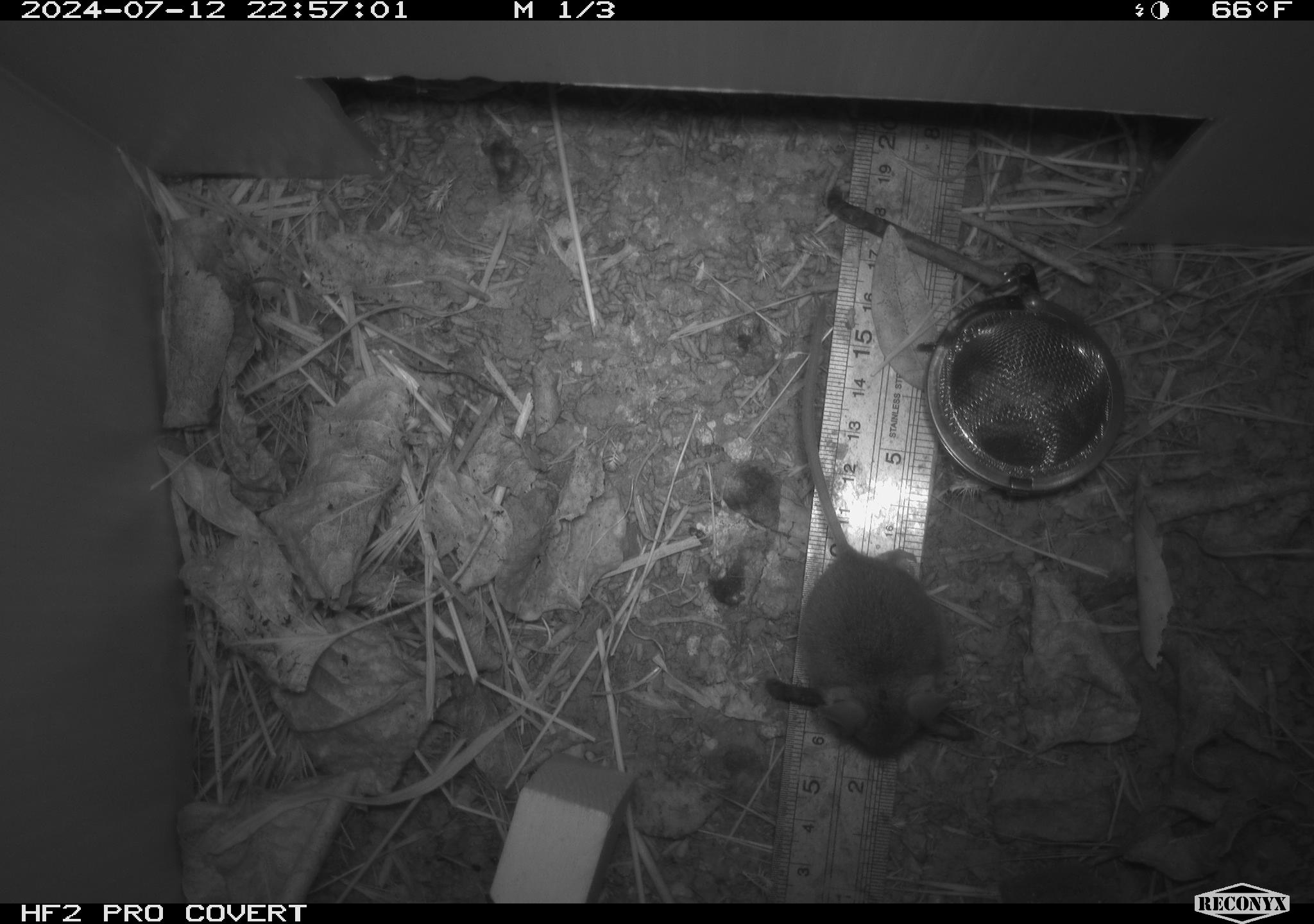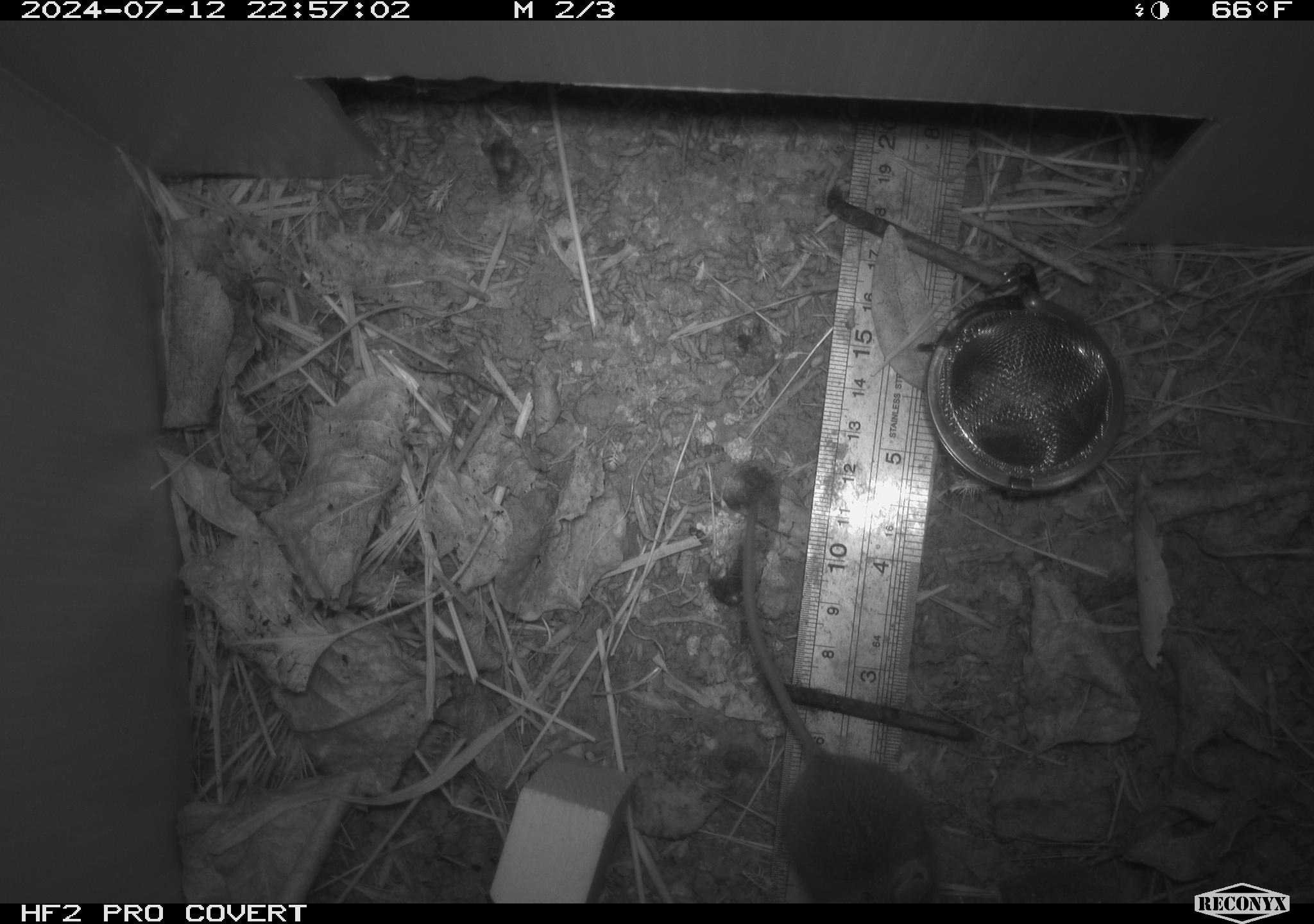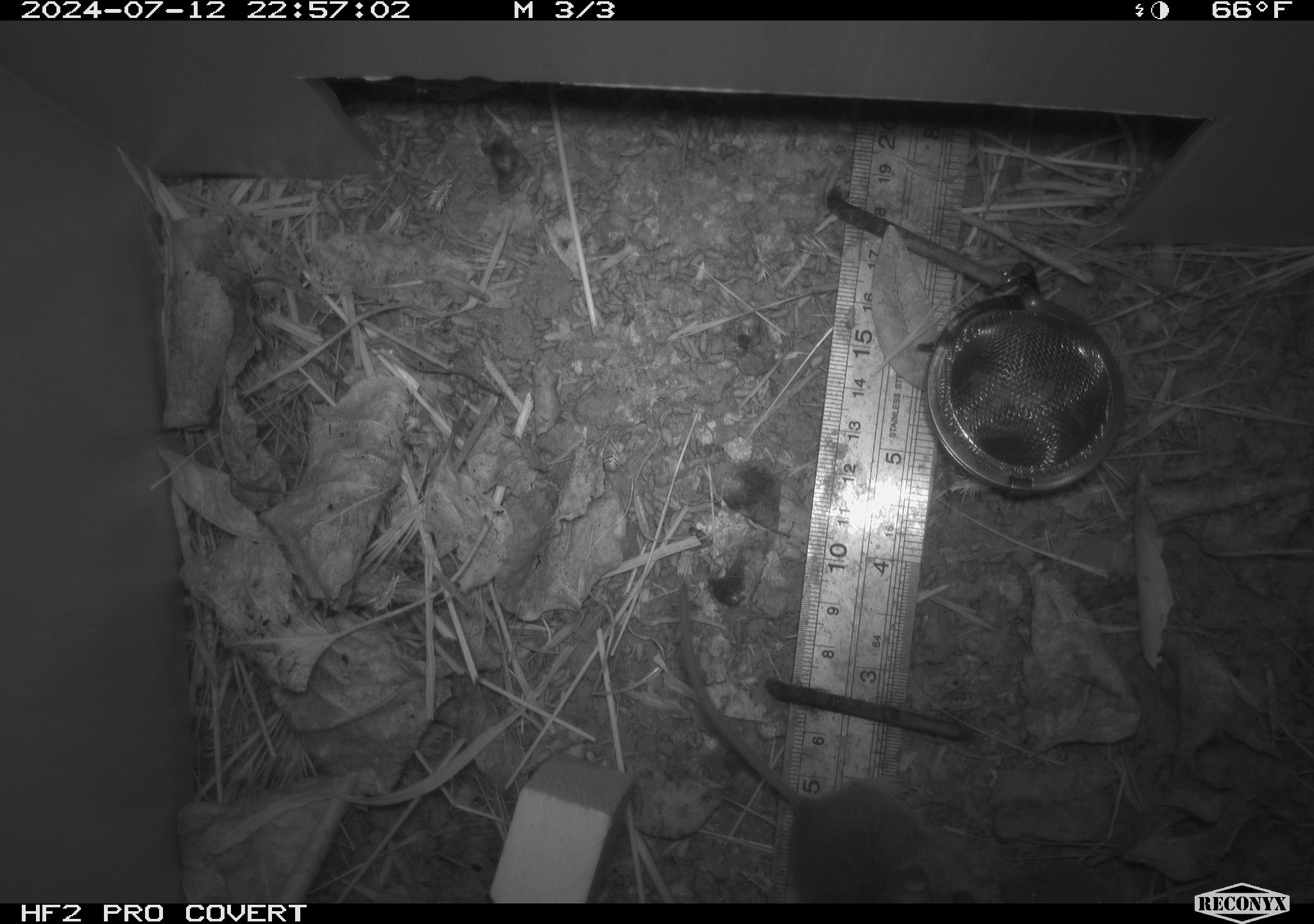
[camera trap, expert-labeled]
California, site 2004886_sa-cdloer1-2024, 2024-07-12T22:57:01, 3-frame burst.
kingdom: Animalia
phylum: Chordata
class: Mammalia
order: Rodentia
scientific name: Rodentia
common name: mouse species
Mouse species (Rodentia).